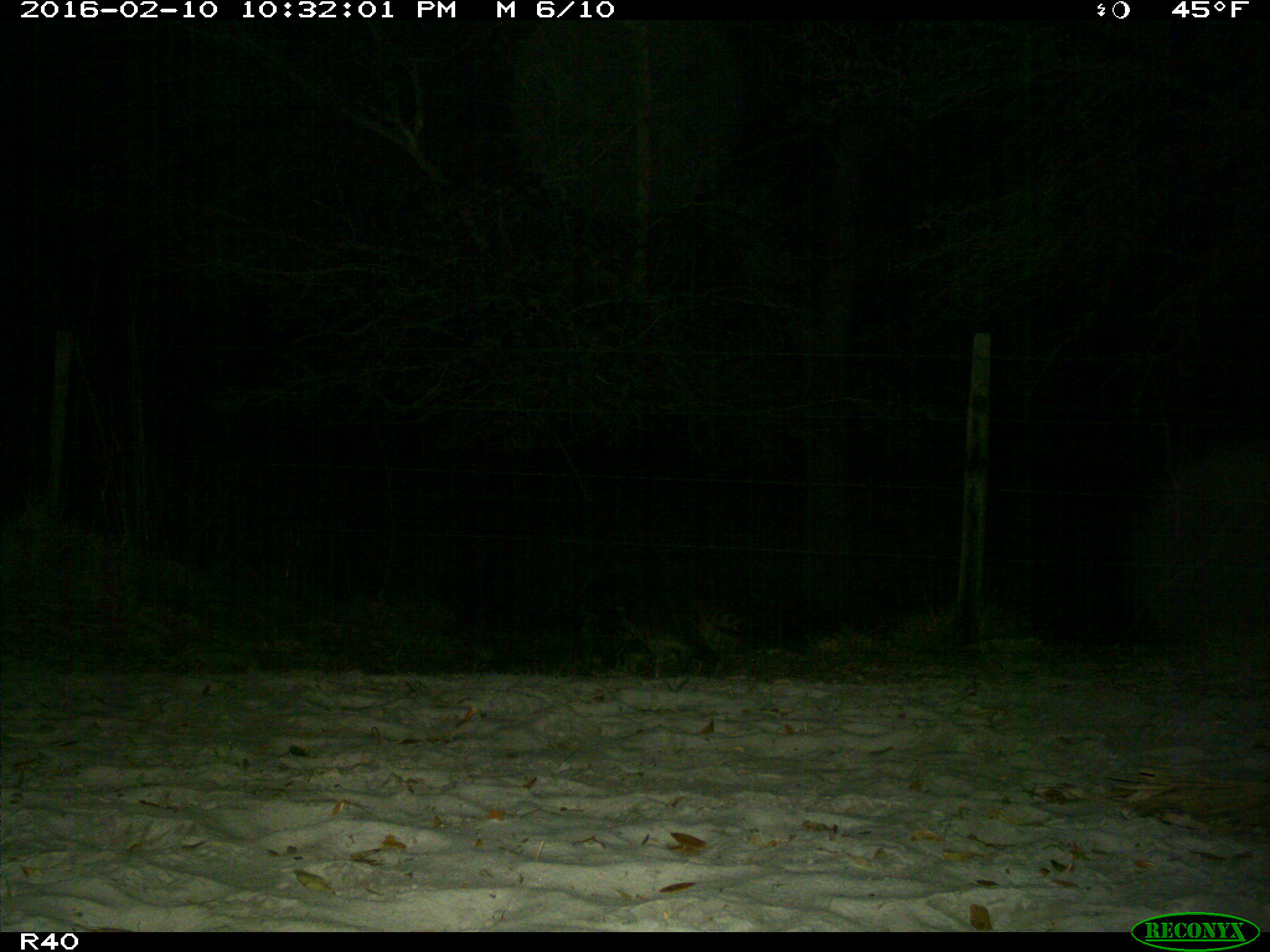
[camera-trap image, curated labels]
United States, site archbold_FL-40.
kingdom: Animalia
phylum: Chordata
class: Mammalia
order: Carnivora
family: Procyonidae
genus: Procyon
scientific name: Procyon lotor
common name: common raccoon